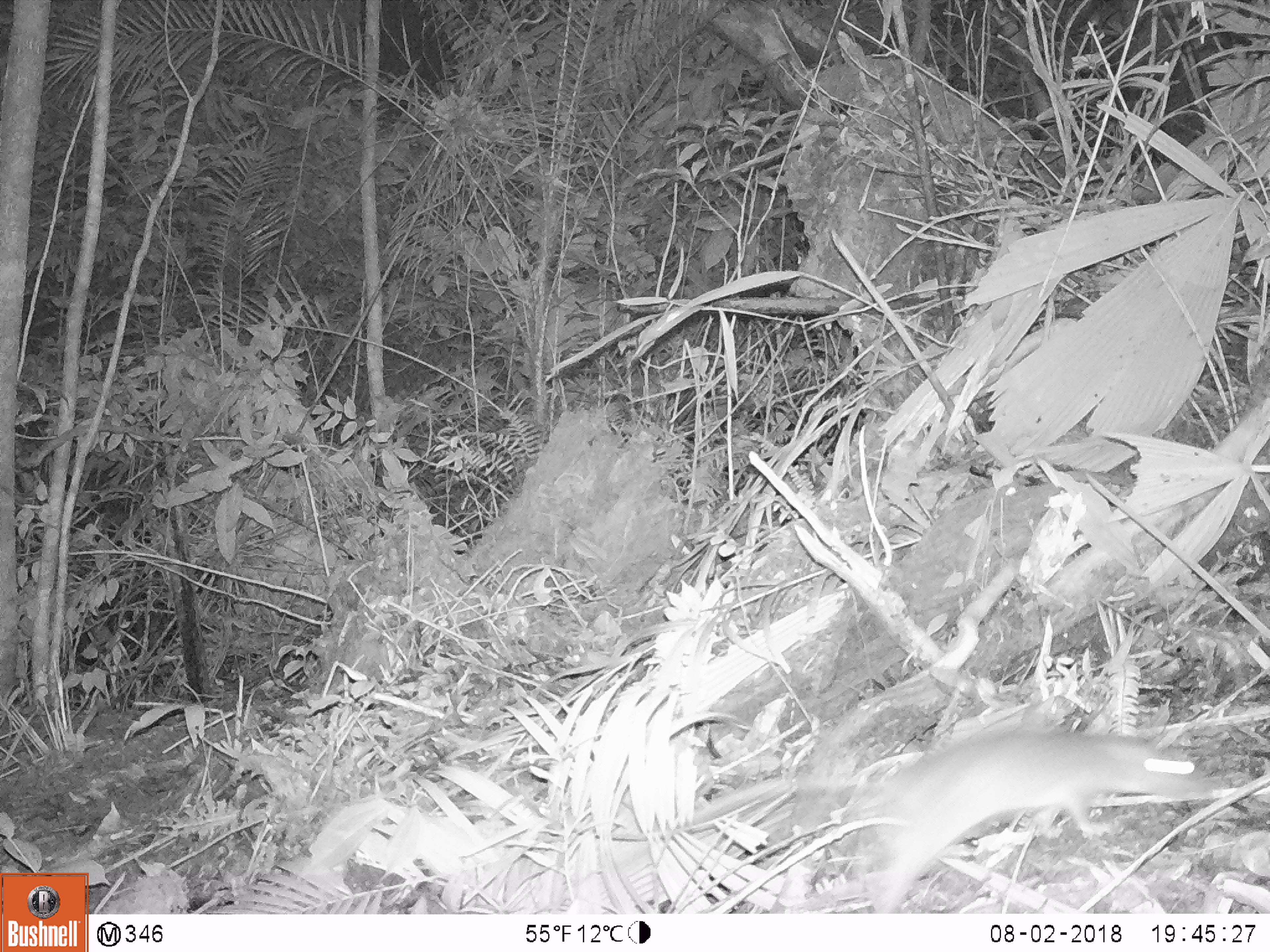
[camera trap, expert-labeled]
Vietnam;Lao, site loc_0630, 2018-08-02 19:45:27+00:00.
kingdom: Animalia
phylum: Chordata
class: Mammalia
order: Rodentia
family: Muridae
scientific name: Muridae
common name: old-world mice and rats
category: unidentified murid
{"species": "unidentified murid (old-world mice and rats) (Muridae)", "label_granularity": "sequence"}